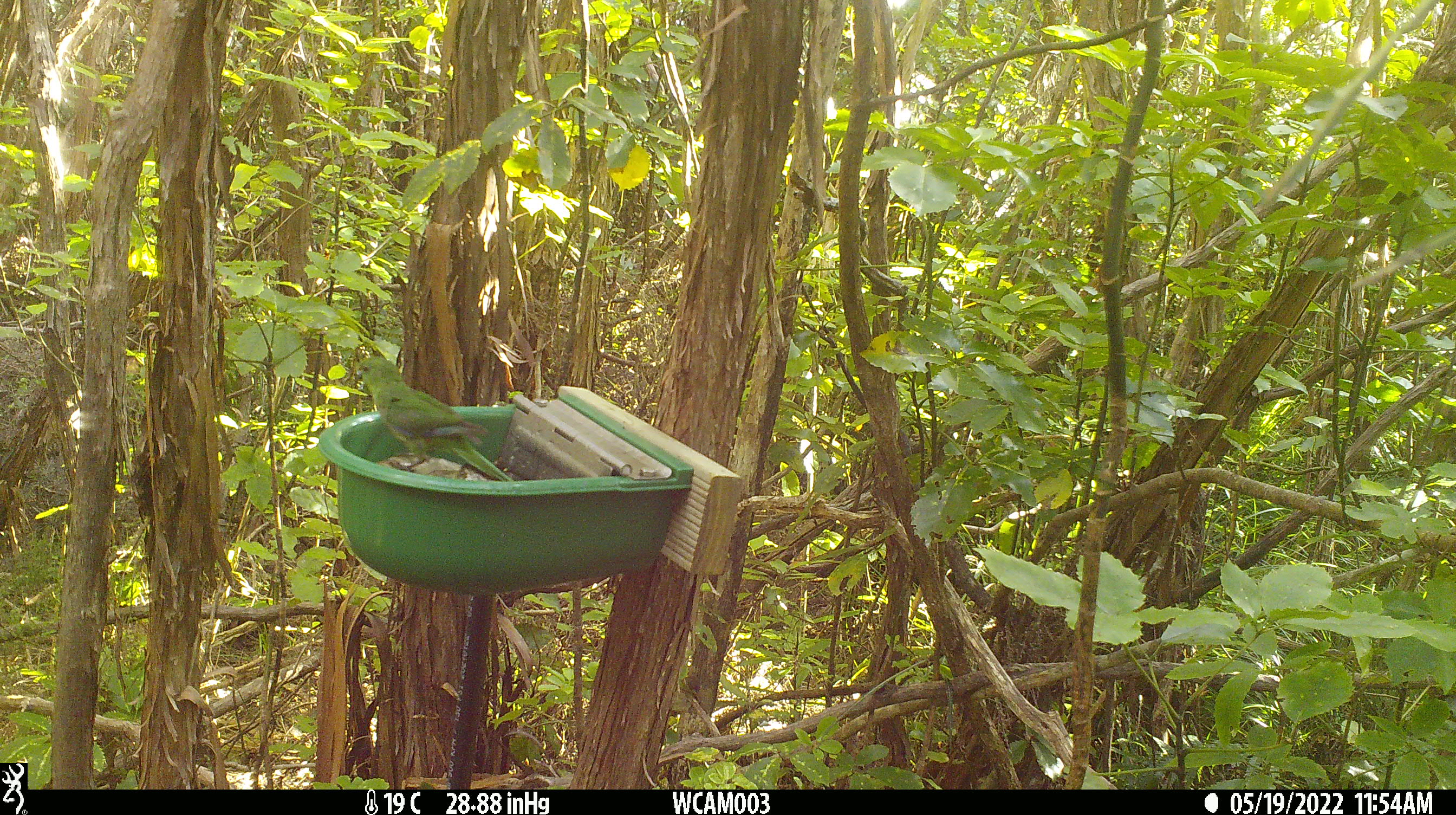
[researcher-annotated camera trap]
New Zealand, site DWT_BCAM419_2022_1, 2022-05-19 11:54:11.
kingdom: Animalia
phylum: Chordata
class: Aves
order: Psittaciformes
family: Psittaculidae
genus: Cyanoramphus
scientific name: Cyanoramphus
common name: parakeet